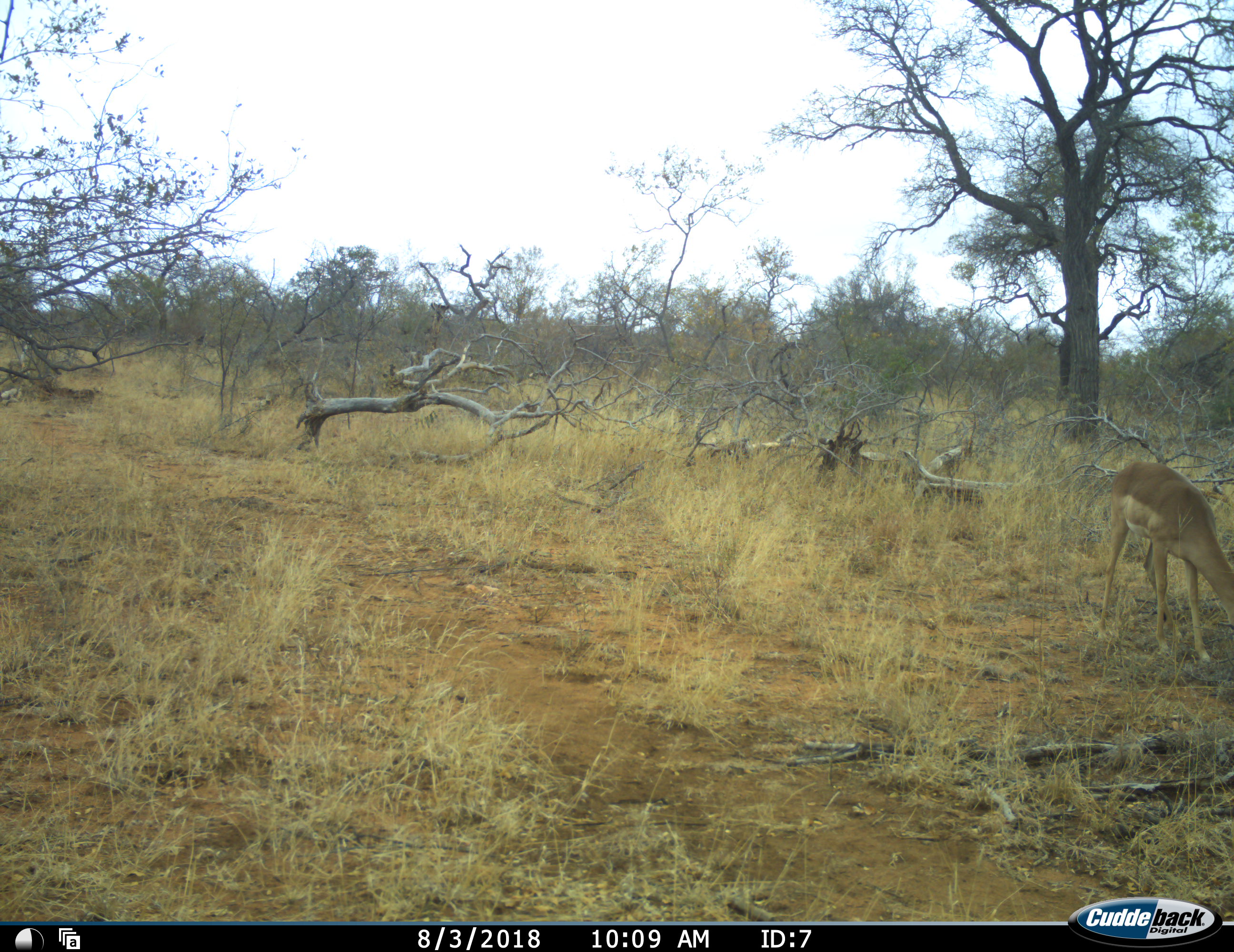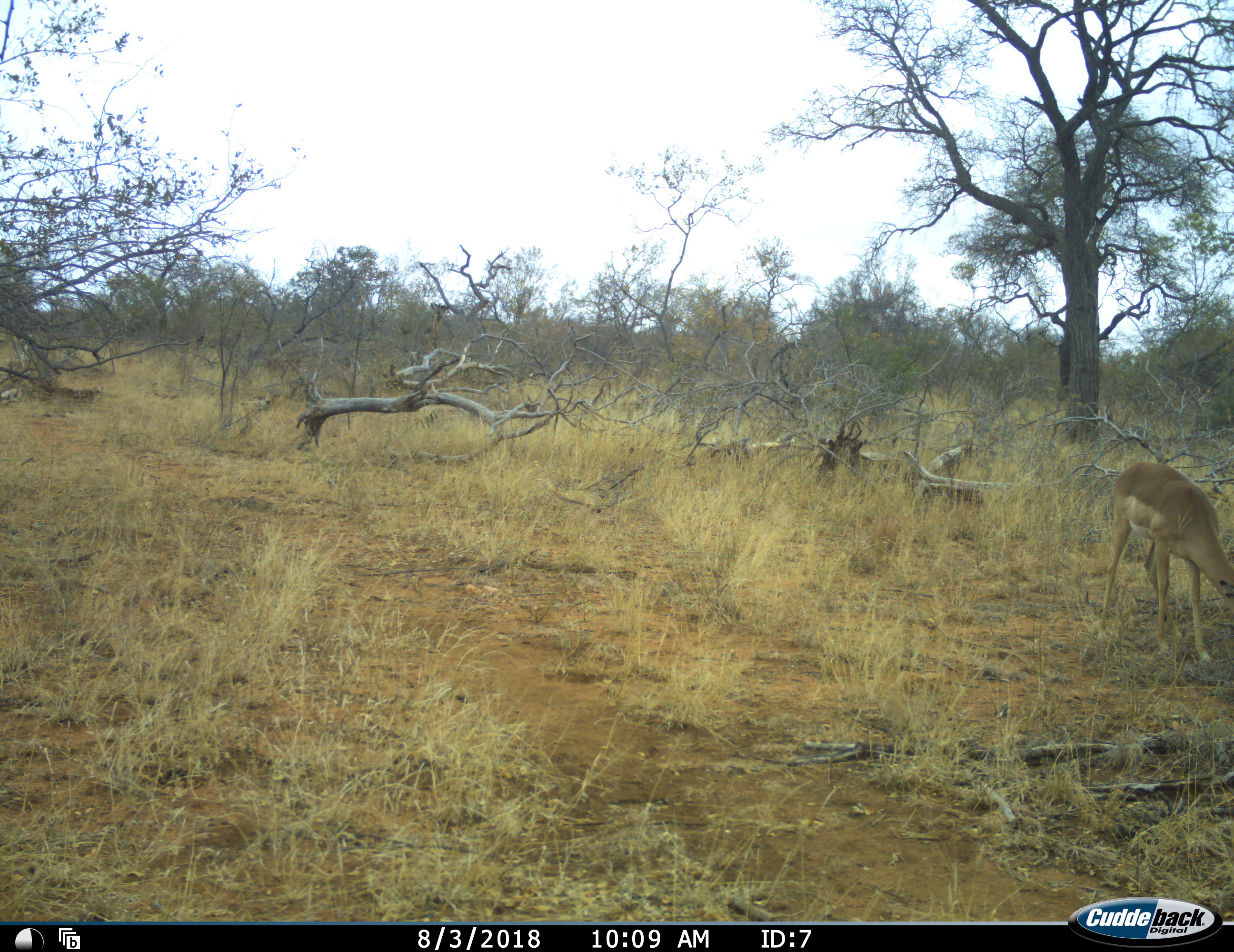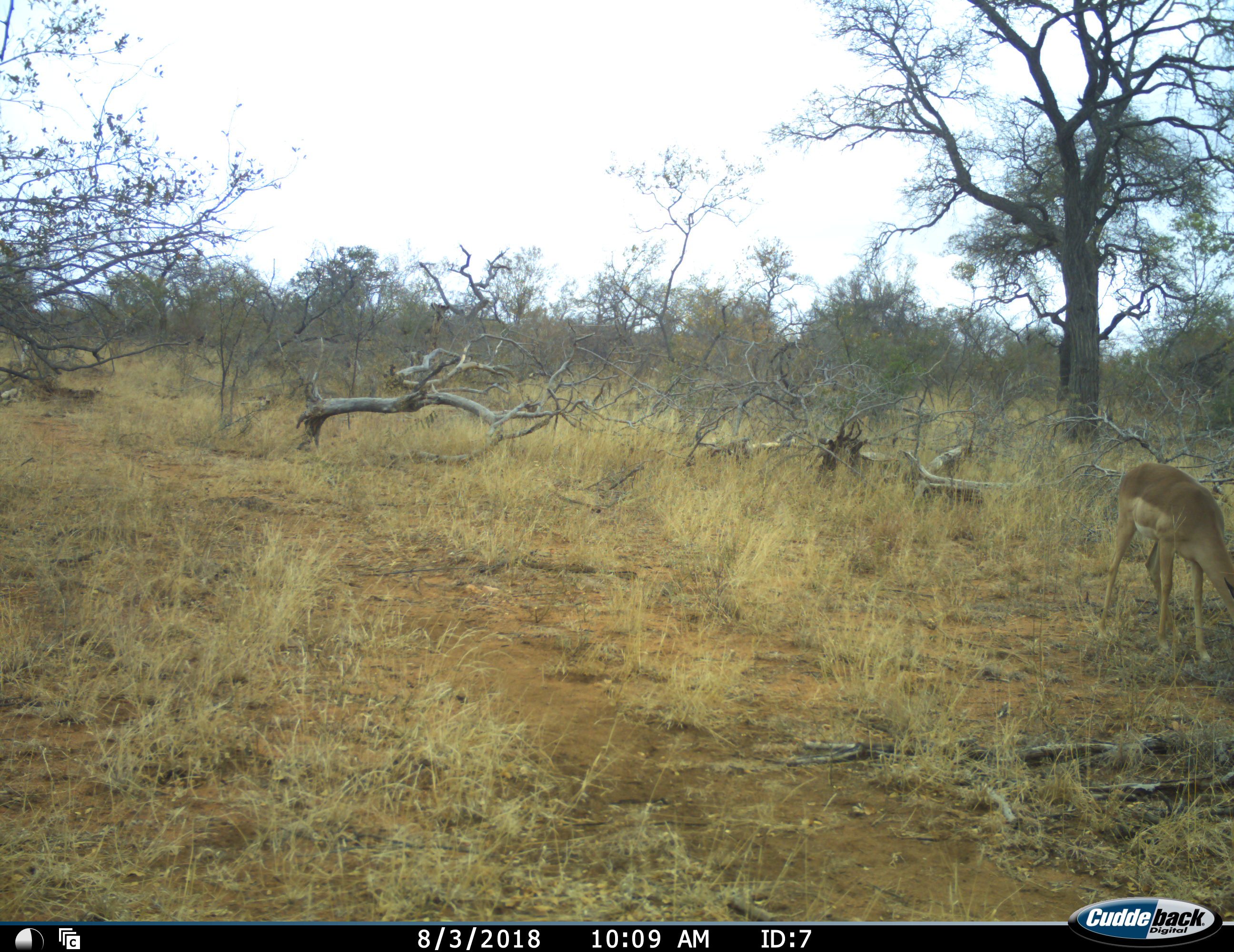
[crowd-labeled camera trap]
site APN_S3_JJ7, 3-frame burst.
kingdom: Animalia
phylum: Chordata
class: Mammalia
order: Artiodactyla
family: Bovidae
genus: Aepyceros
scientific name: Aepyceros melampus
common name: impala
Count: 1.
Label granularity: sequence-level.